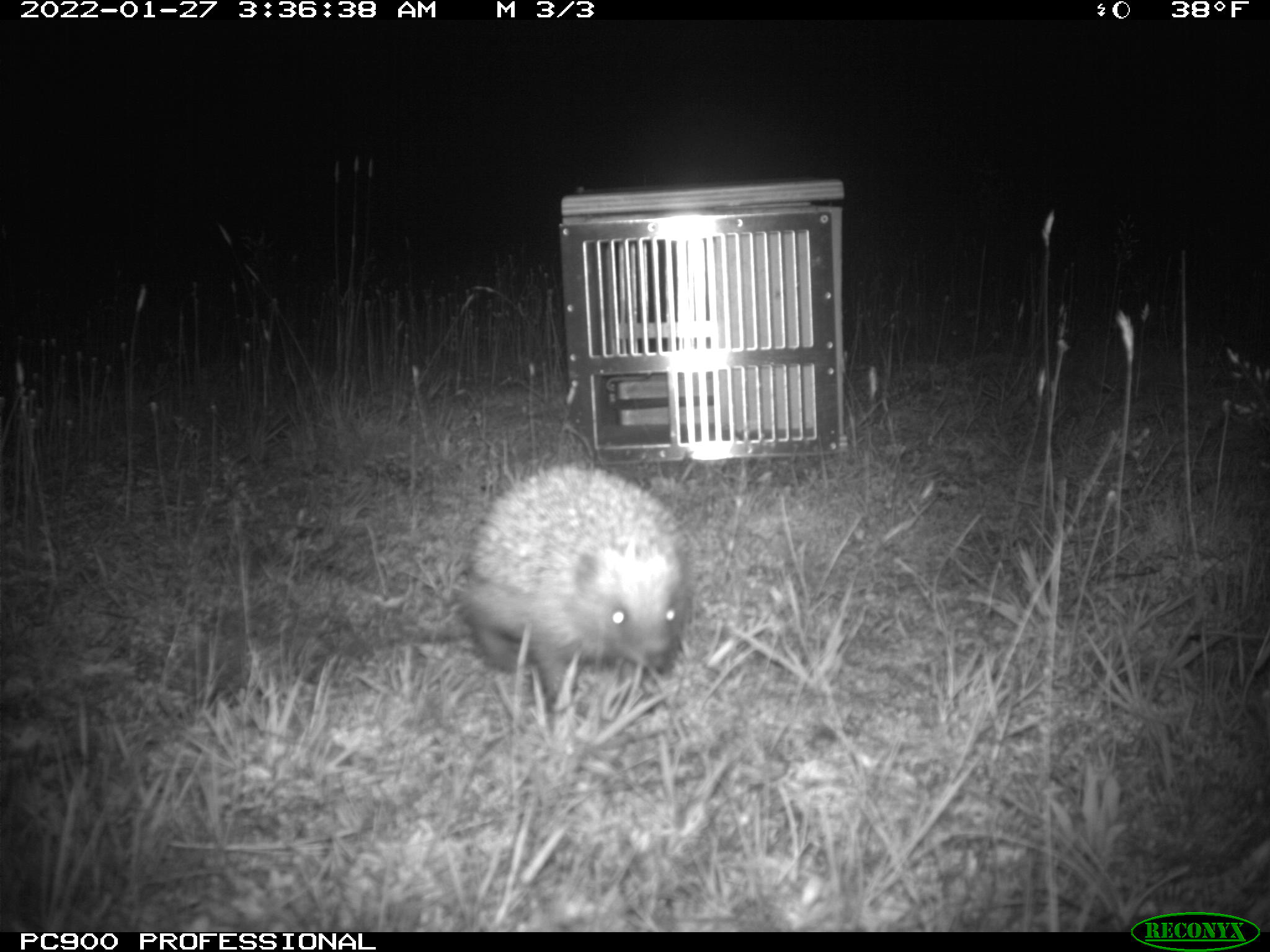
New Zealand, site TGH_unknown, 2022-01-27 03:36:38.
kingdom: Animalia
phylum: Chordata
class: Mammalia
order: Eulipotyphla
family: Erinaceidae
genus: Erinaceus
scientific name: Erinaceus europaeus europaeus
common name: european hedgehog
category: hedgehog